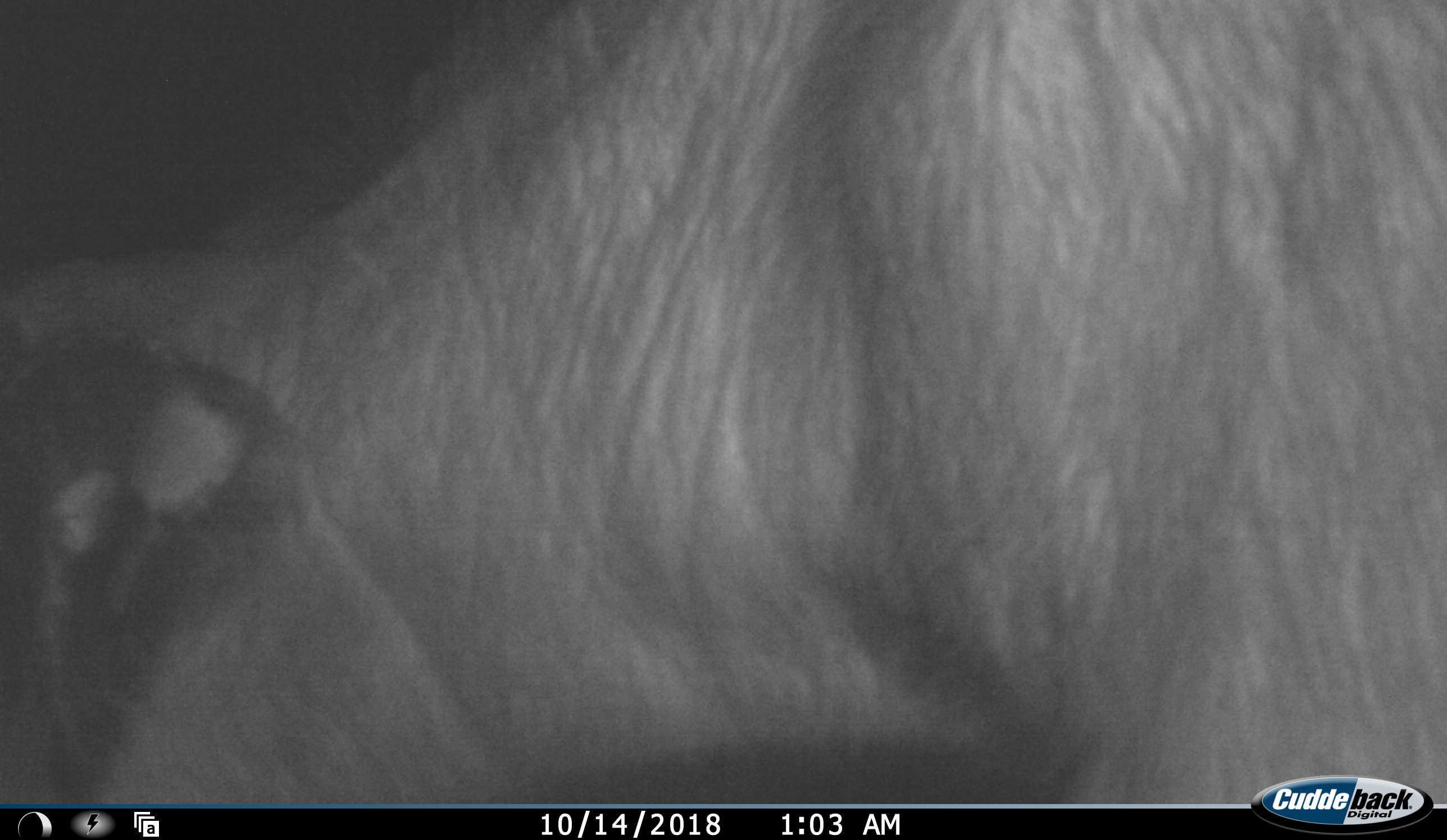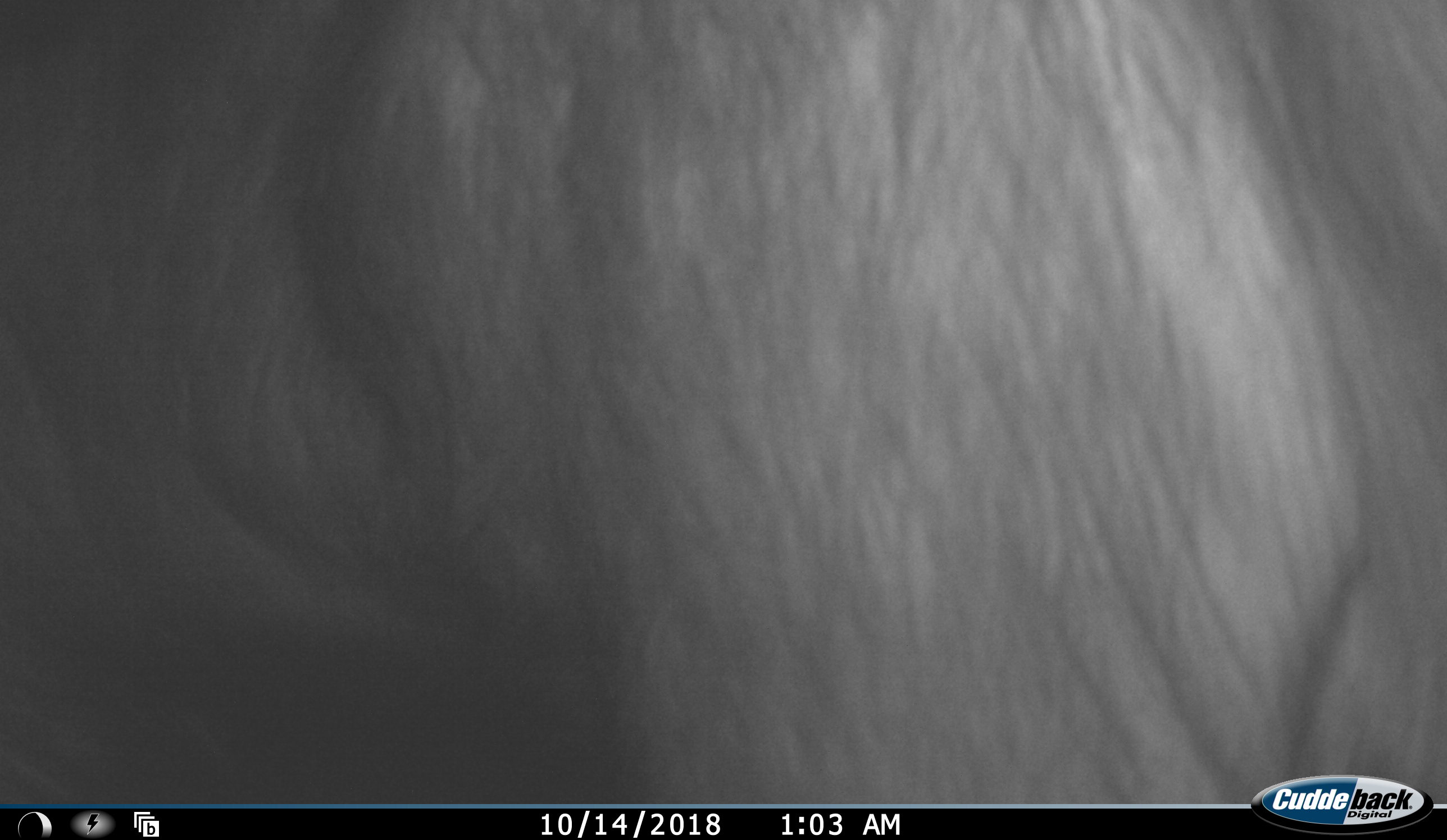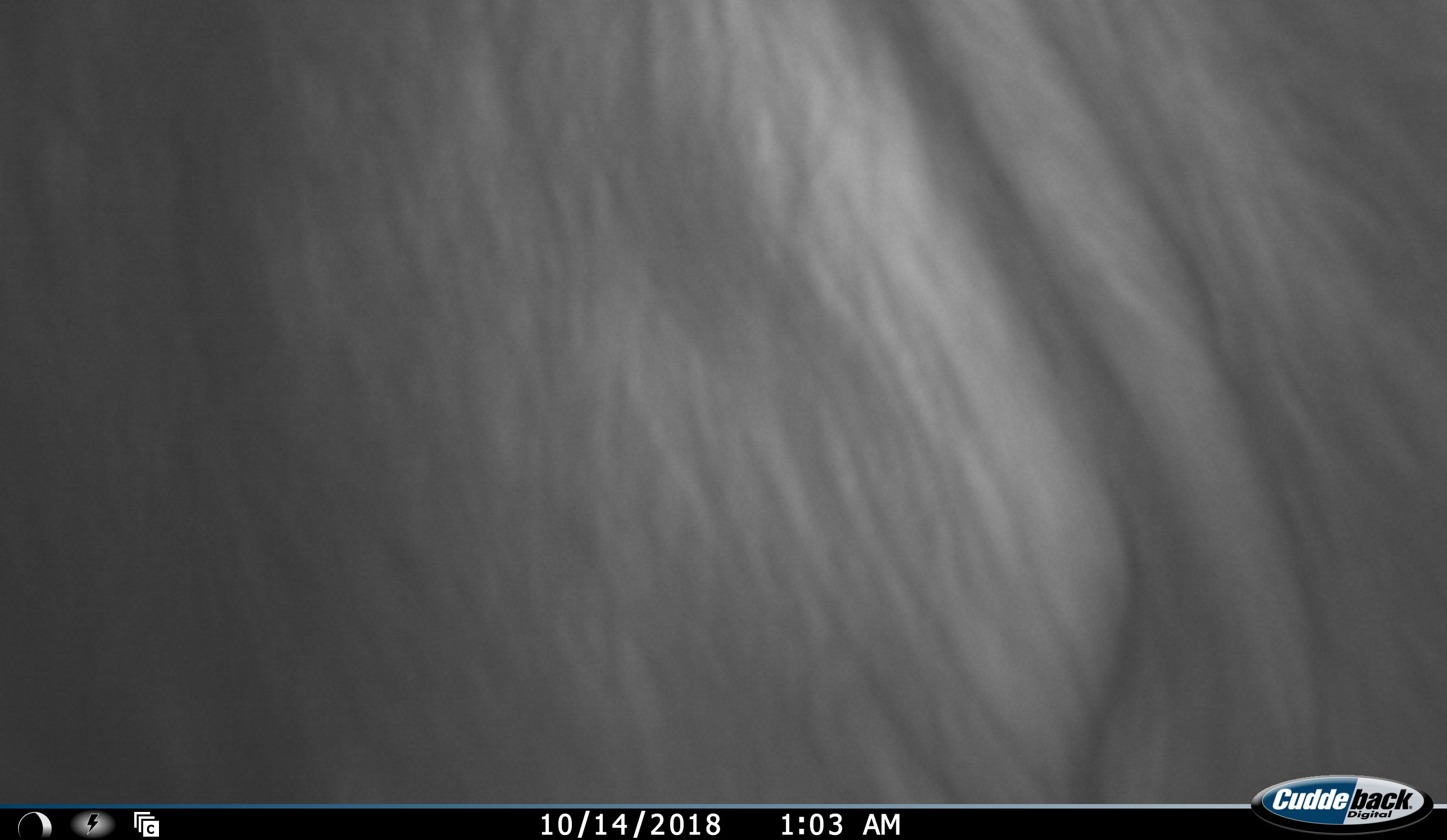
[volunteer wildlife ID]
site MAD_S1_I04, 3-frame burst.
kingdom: Animalia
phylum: Chordata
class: Mammalia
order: Artiodactyla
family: Bovidae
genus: Connochaetes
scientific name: Connochaetes taurinus taurinus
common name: blue wildebeest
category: wildebeestblue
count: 1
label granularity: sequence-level